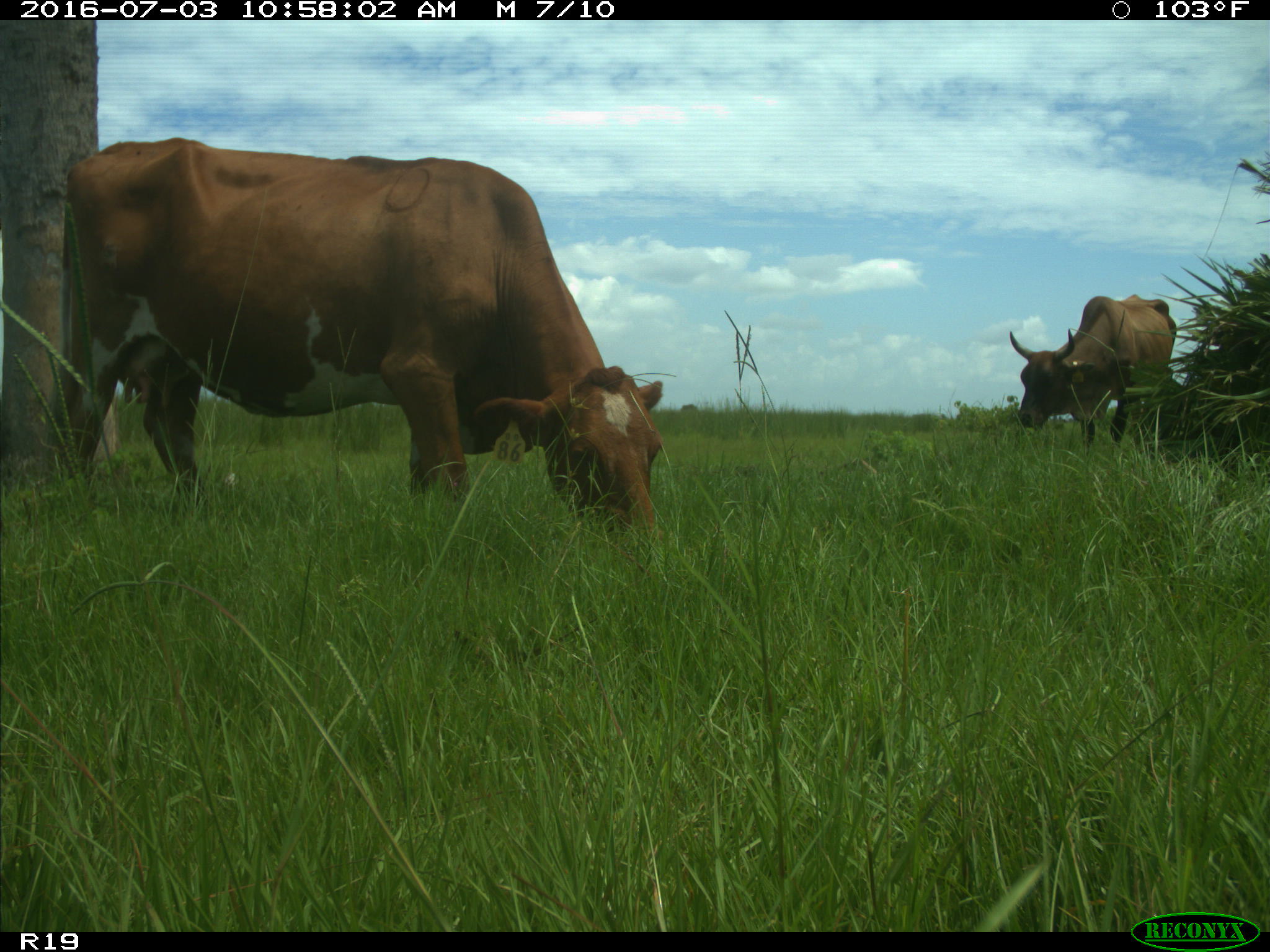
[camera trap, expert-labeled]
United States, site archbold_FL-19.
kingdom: Animalia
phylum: Chordata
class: Mammalia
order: Artiodactyla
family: Bovidae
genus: Bos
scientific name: Bos taurus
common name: domestic cow